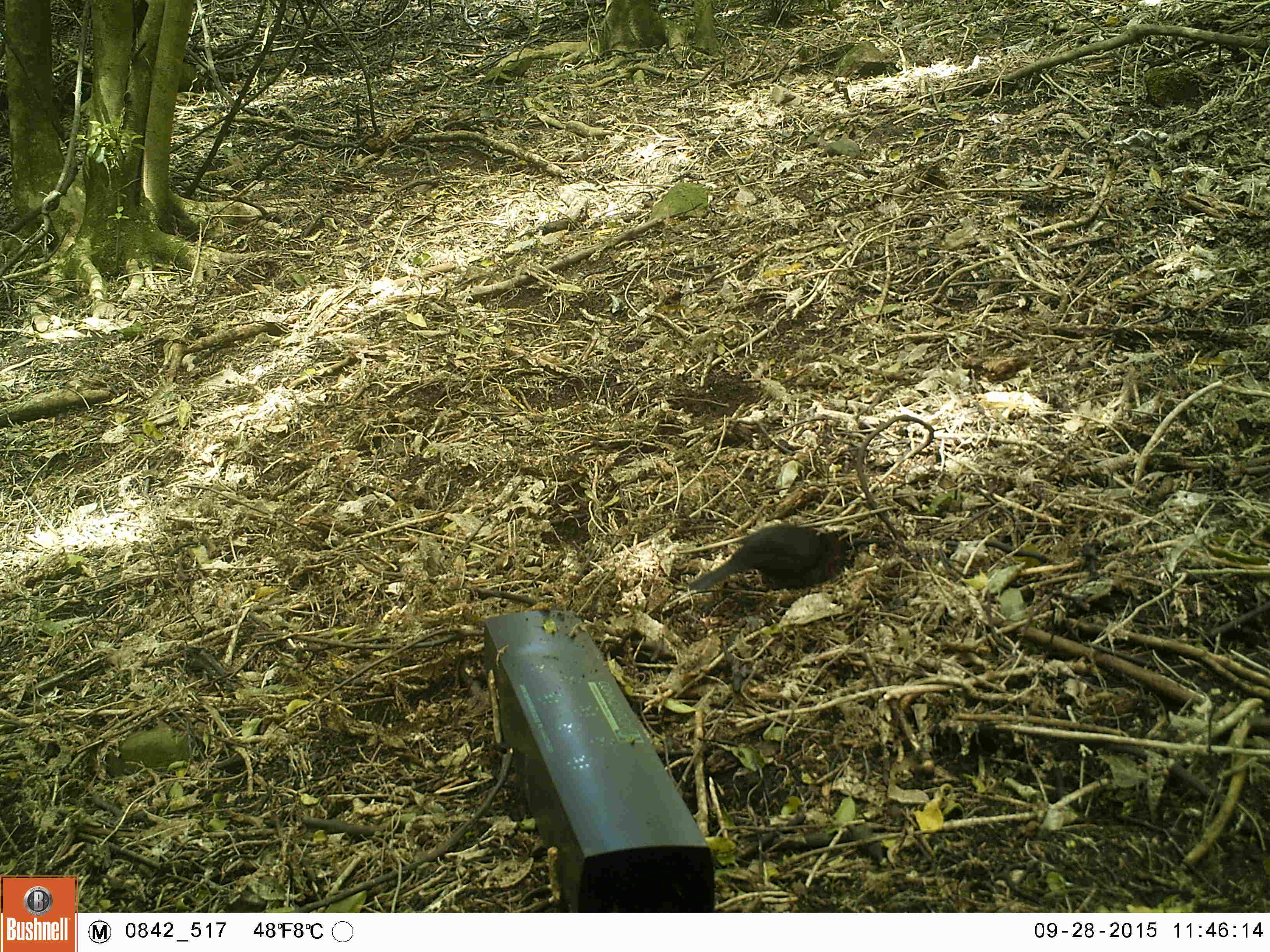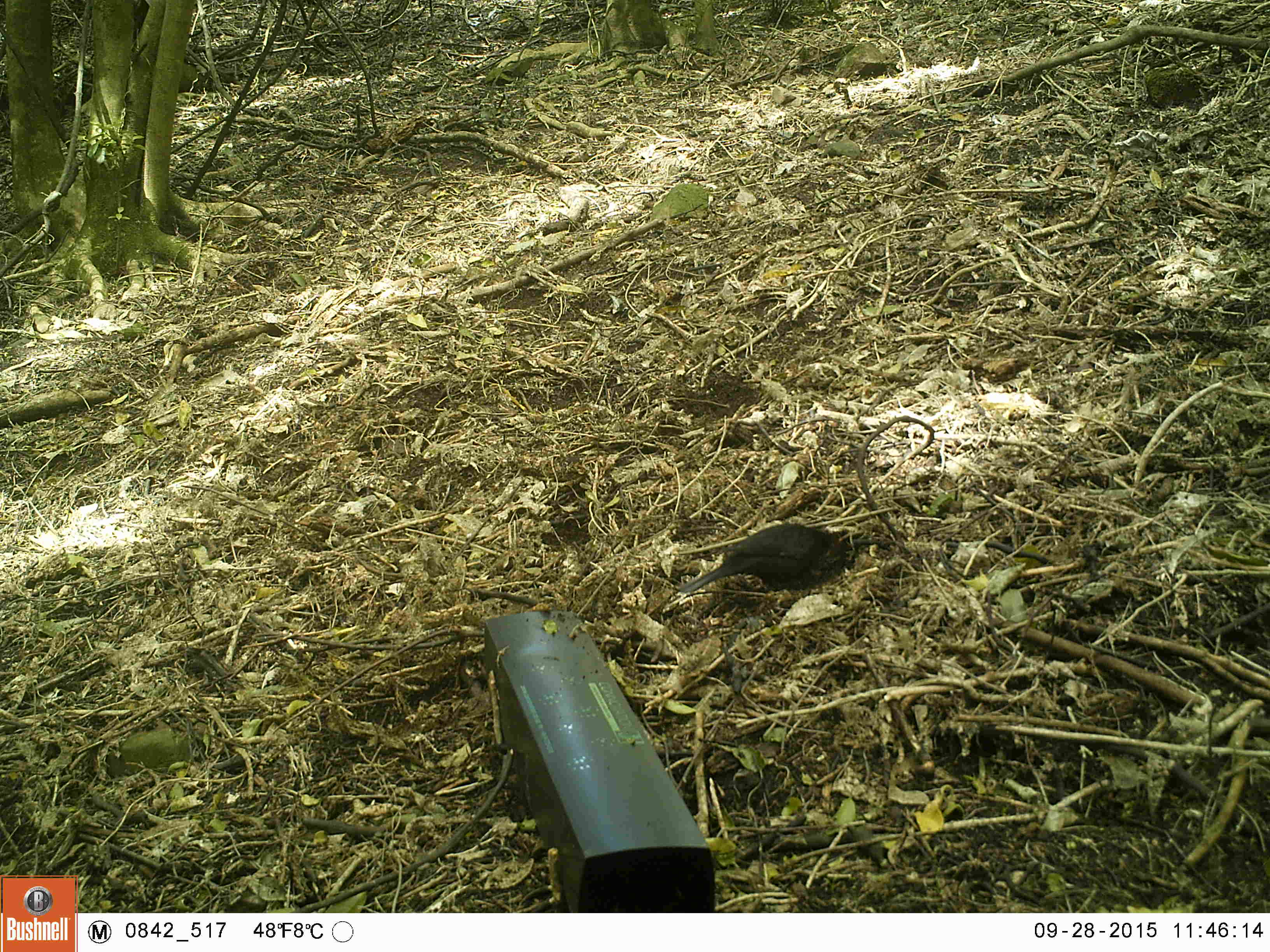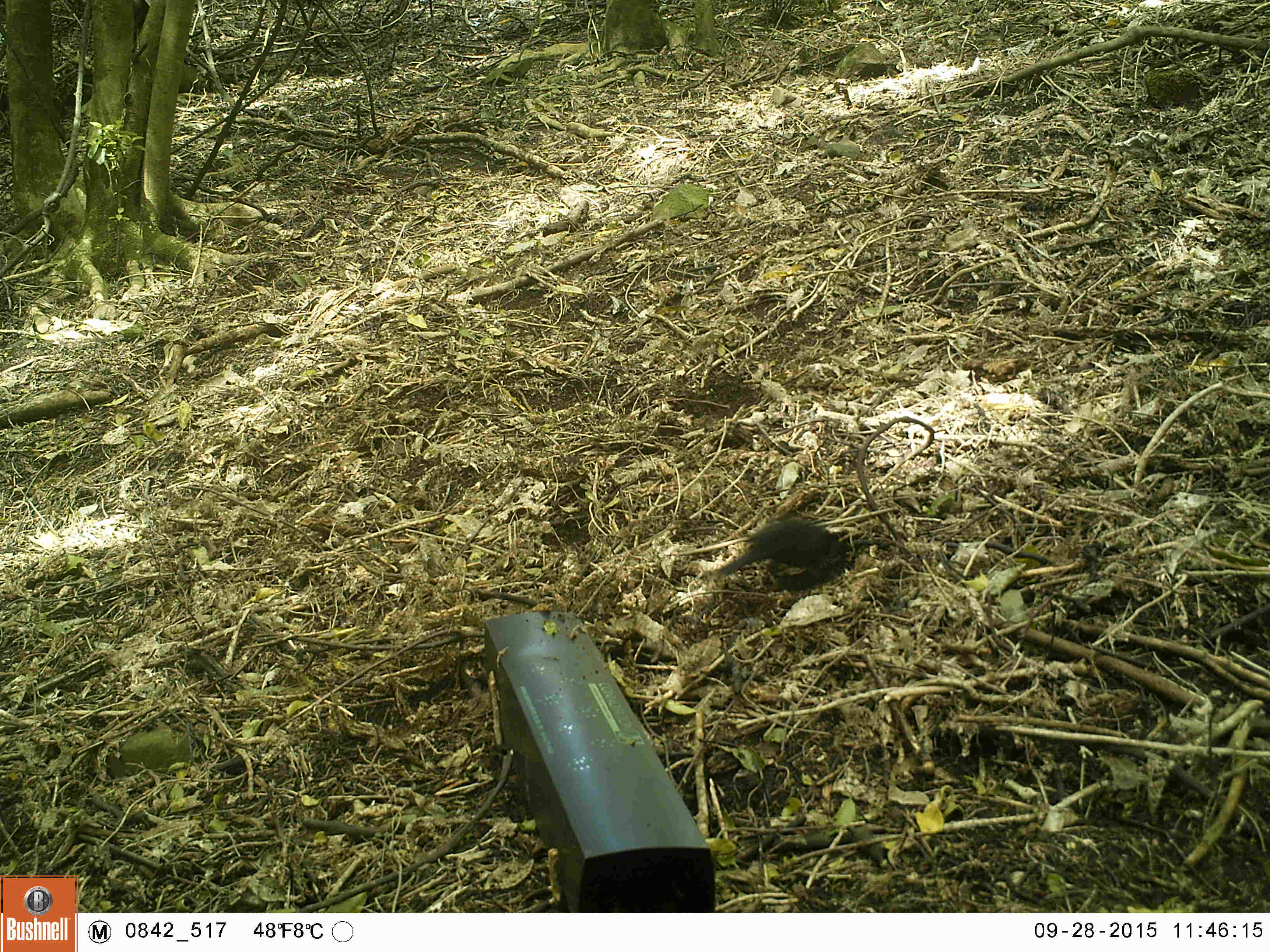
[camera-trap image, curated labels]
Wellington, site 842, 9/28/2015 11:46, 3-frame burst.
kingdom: Animalia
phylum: Chordata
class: Aves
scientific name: Aves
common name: bird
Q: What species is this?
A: Bird (Aves).